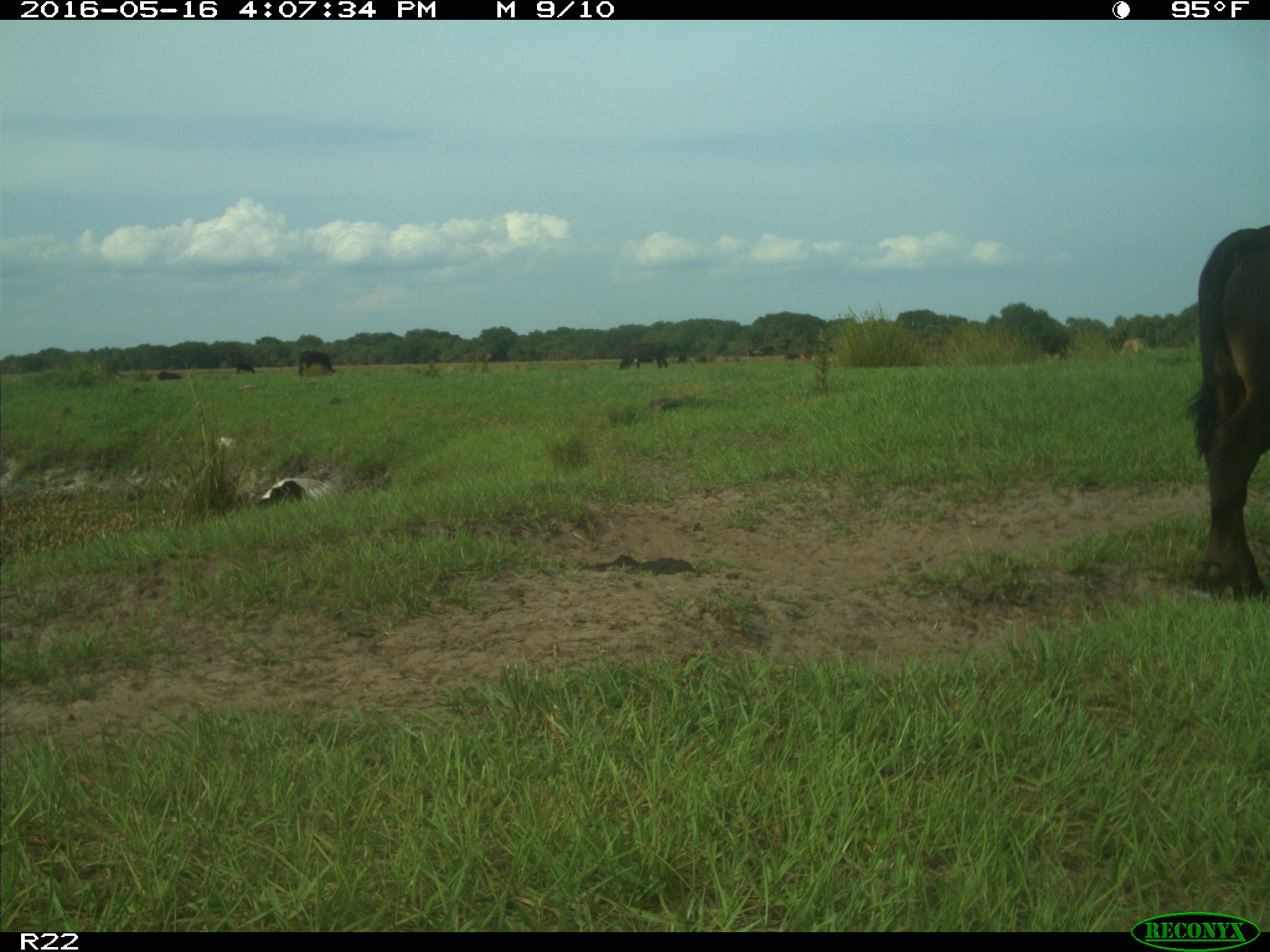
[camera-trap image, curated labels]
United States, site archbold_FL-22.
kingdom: Animalia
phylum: Chordata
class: Mammalia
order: Artiodactyla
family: Bovidae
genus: Bos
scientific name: Bos taurus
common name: domestic cow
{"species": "Bos taurus (domestic cow)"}